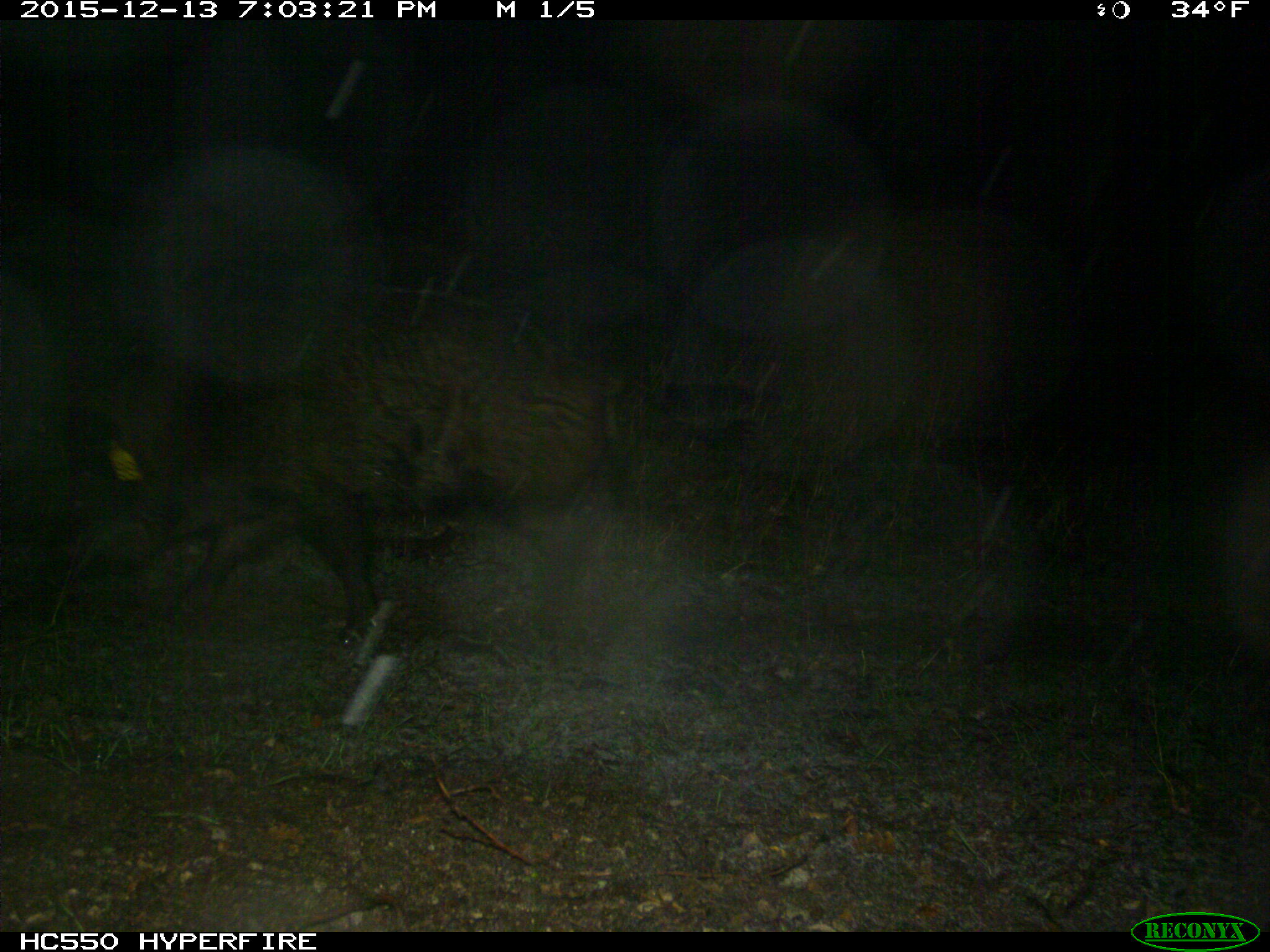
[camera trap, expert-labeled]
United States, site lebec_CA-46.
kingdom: Animalia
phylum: Chordata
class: Mammalia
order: Artiodactyla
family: Suidae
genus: Sus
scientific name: Sus scrofa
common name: wild boar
Sus scrofa (wild boar).